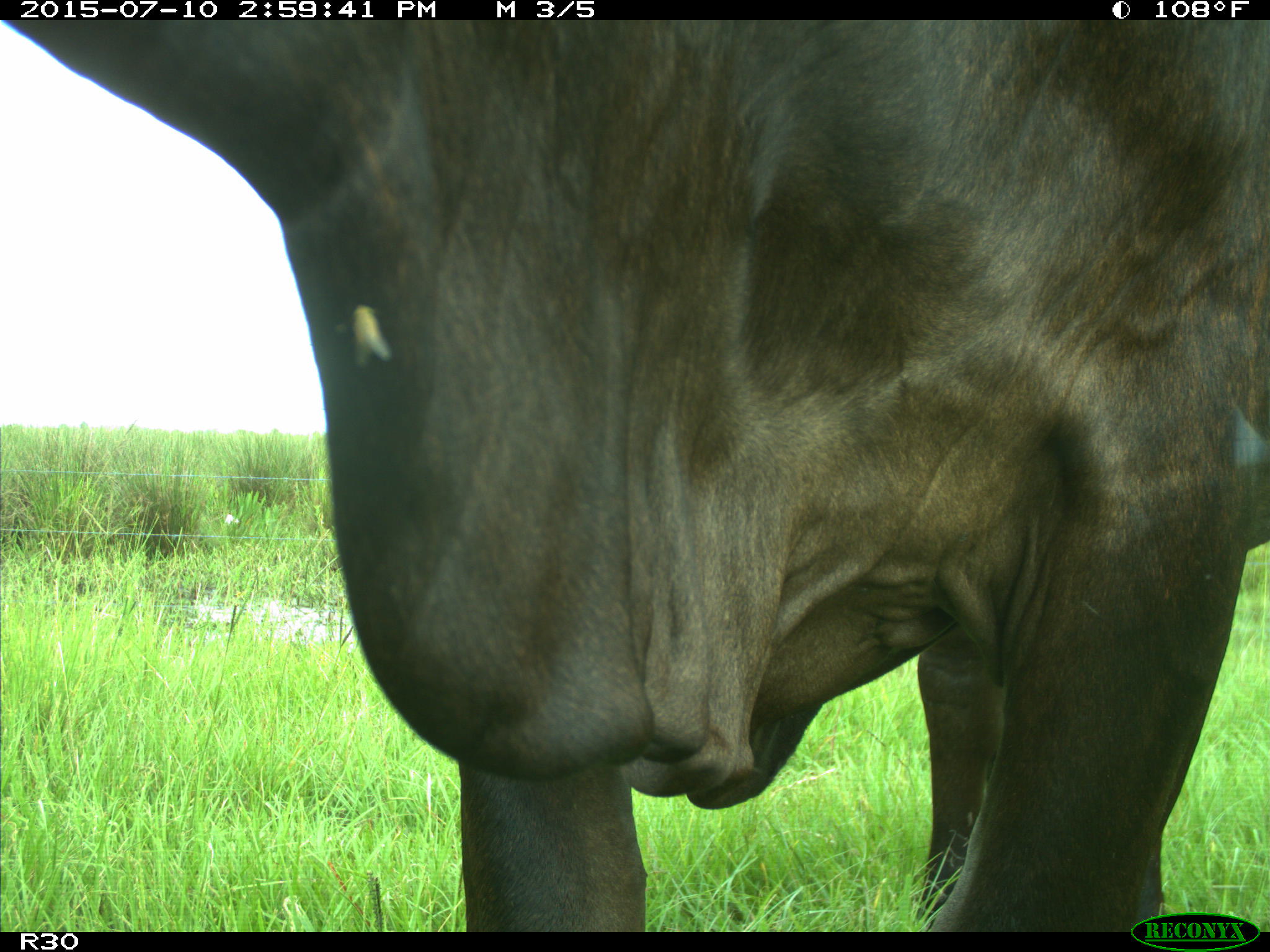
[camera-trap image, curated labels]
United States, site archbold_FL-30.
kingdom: Animalia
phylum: Chordata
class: Mammalia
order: Artiodactyla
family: Bovidae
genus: Bos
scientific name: Bos taurus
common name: domestic cow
Bos taurus (domestic cow).